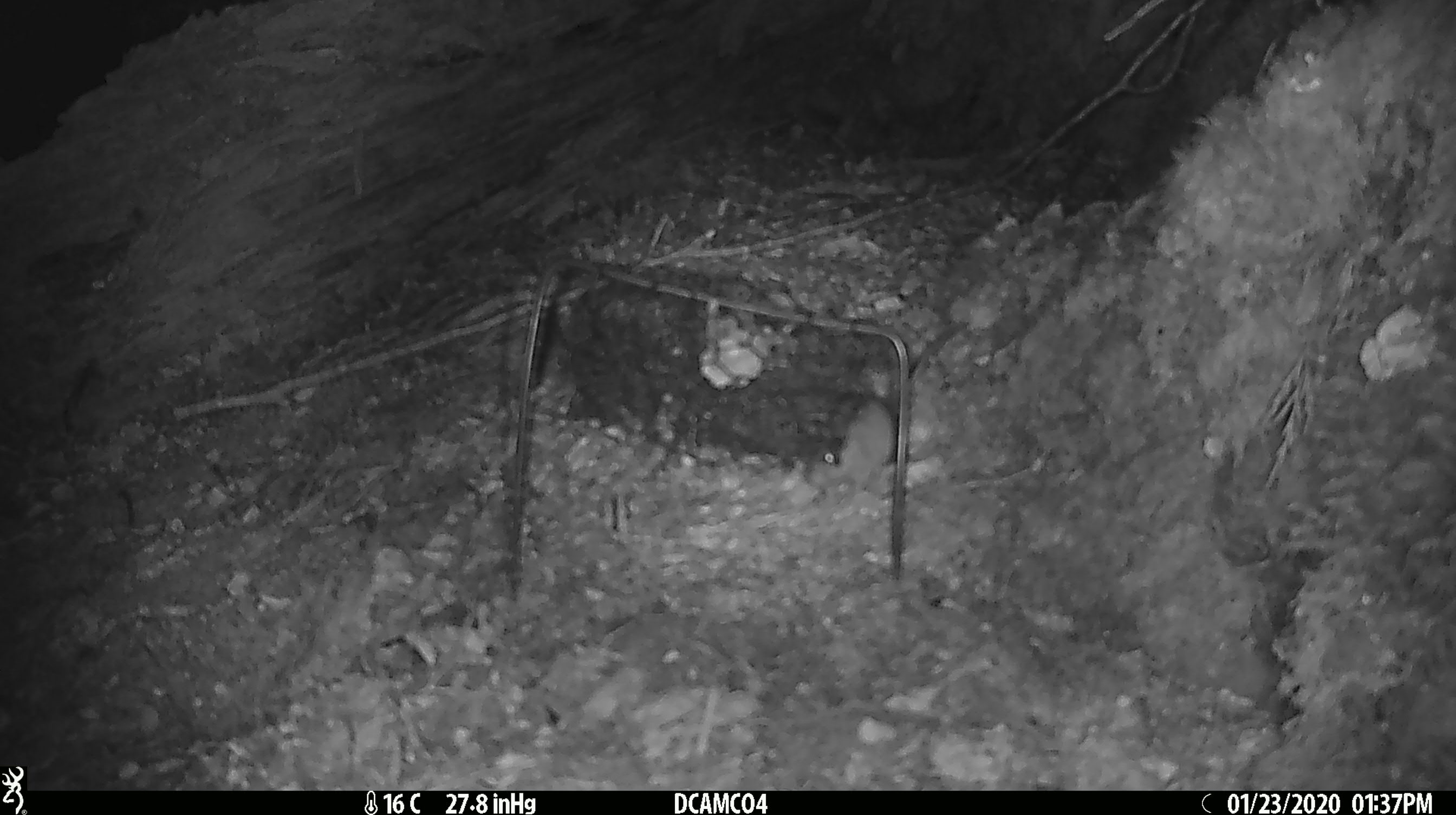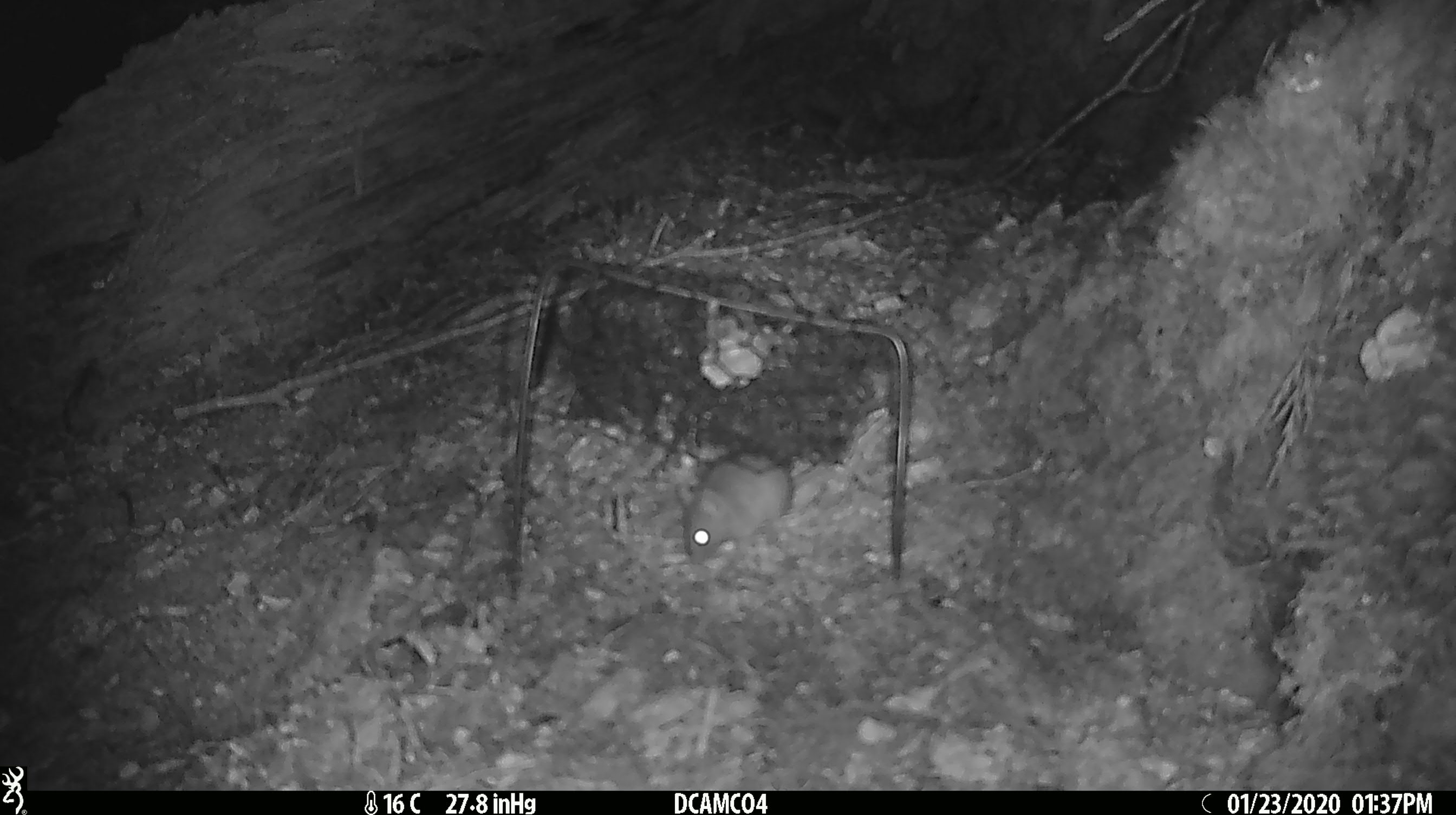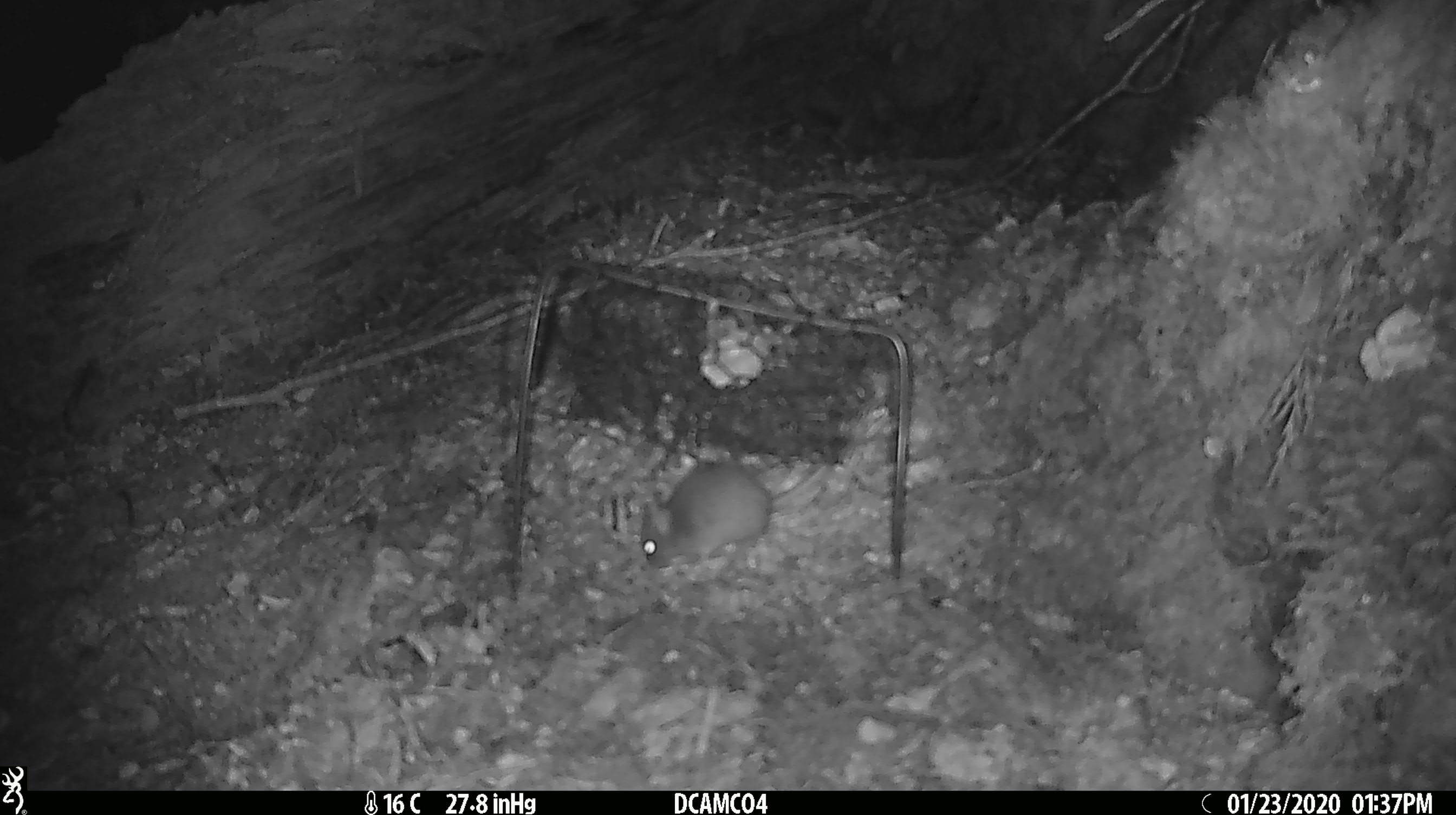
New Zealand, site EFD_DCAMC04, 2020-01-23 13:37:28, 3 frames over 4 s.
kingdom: Animalia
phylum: Chordata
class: Mammalia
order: Rodentia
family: Muridae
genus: Mus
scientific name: Mus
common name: mouse